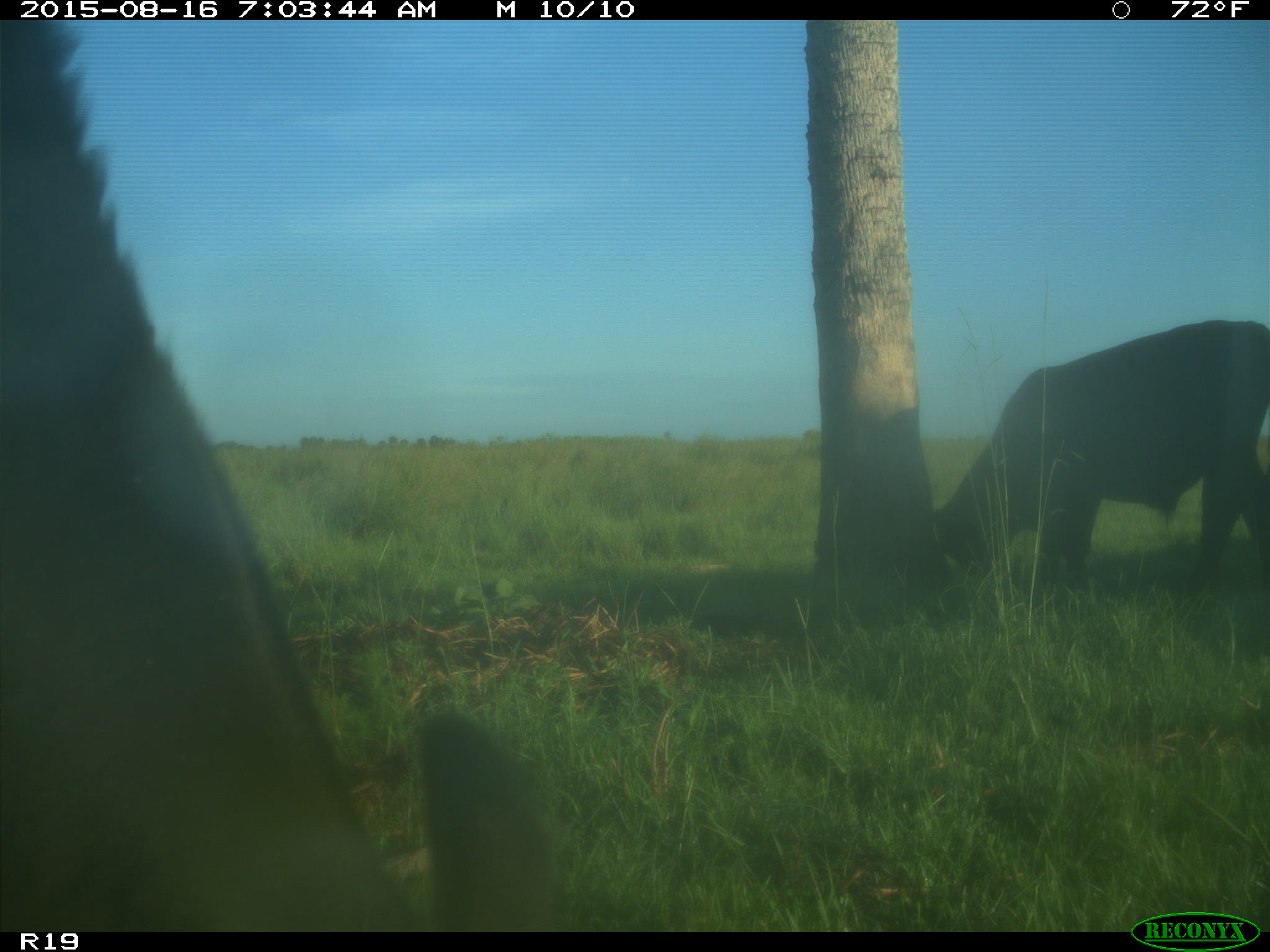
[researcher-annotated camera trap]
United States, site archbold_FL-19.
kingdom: Animalia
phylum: Chordata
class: Mammalia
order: Artiodactyla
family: Bovidae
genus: Bos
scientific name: Bos taurus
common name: domestic cow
Bos taurus (domestic cow).